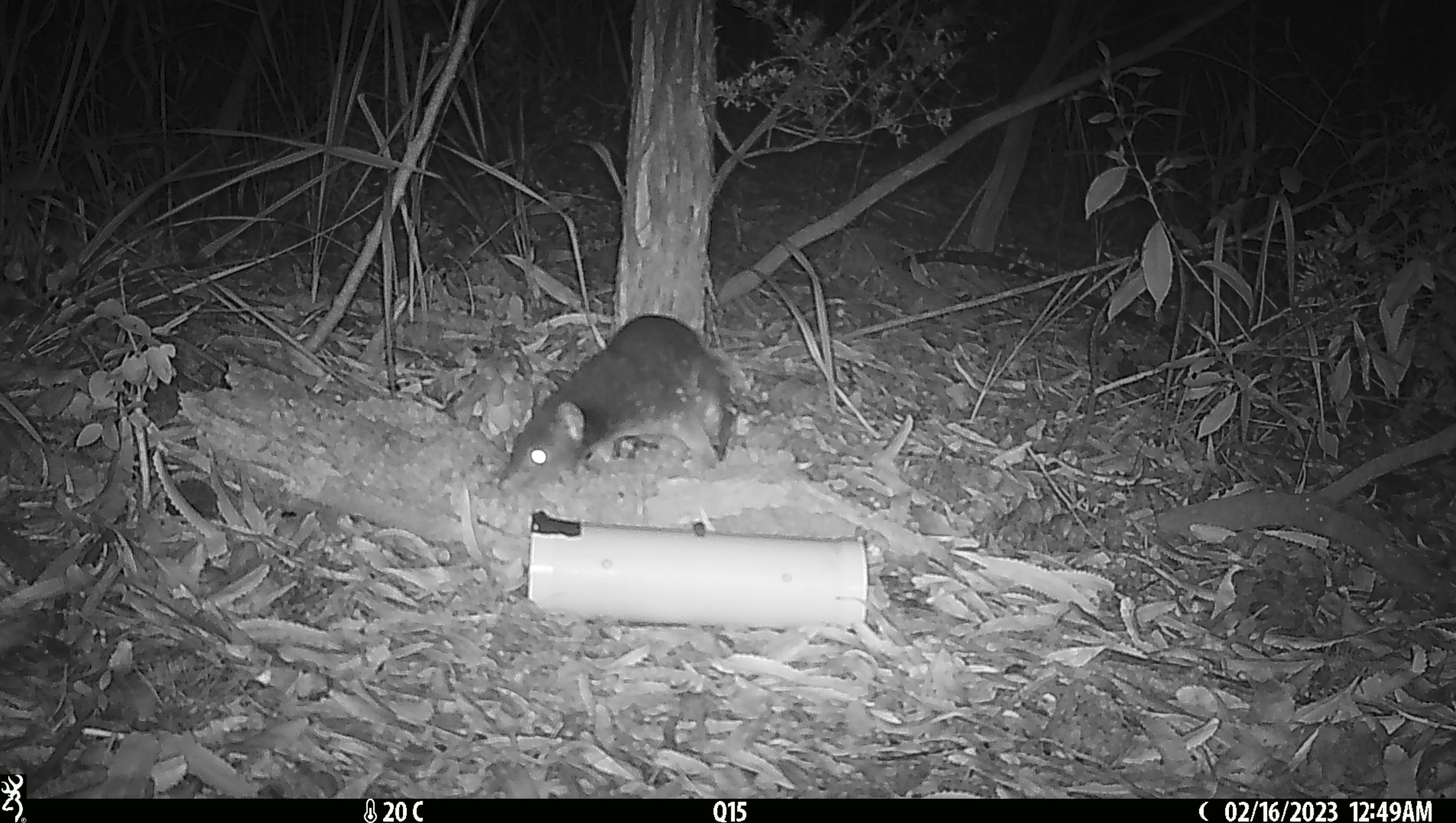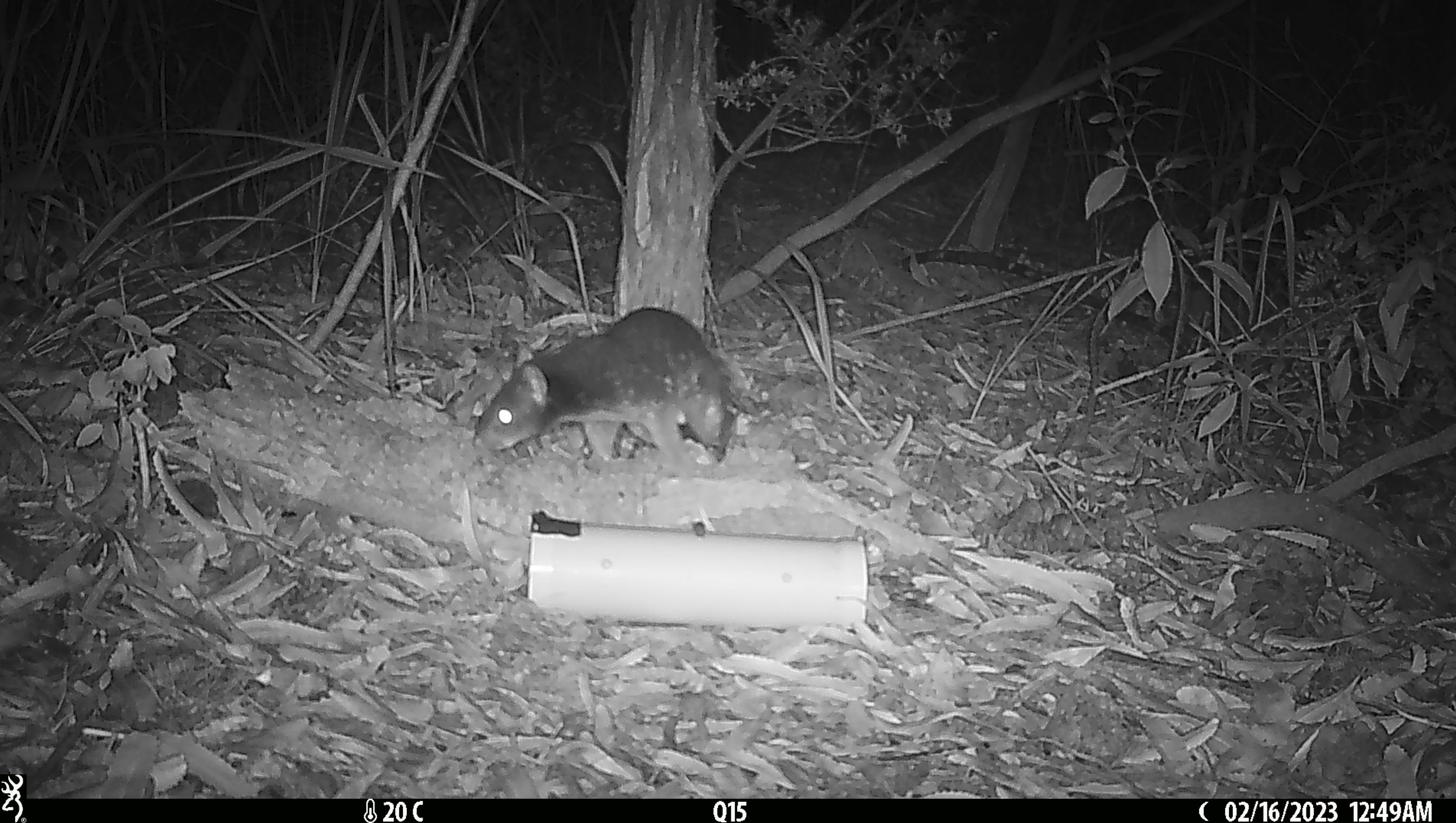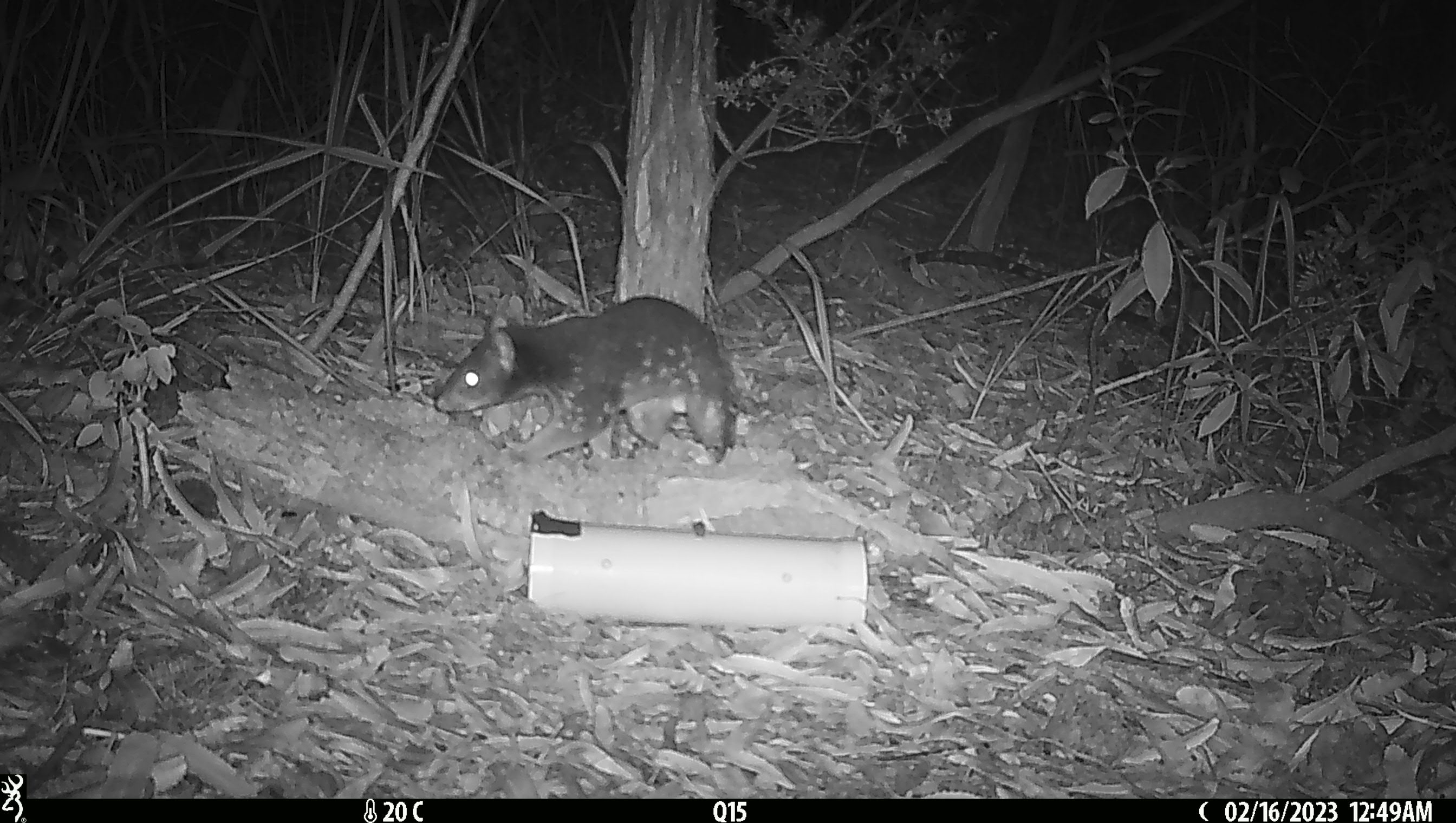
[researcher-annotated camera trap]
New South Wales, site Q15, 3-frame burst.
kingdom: Animalia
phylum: Chordata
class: Mammalia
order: Dasyuromorphia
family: Dasyuridae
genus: Dasyurus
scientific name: Dasyurus maculatus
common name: spotted-tailed quoll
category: quoll